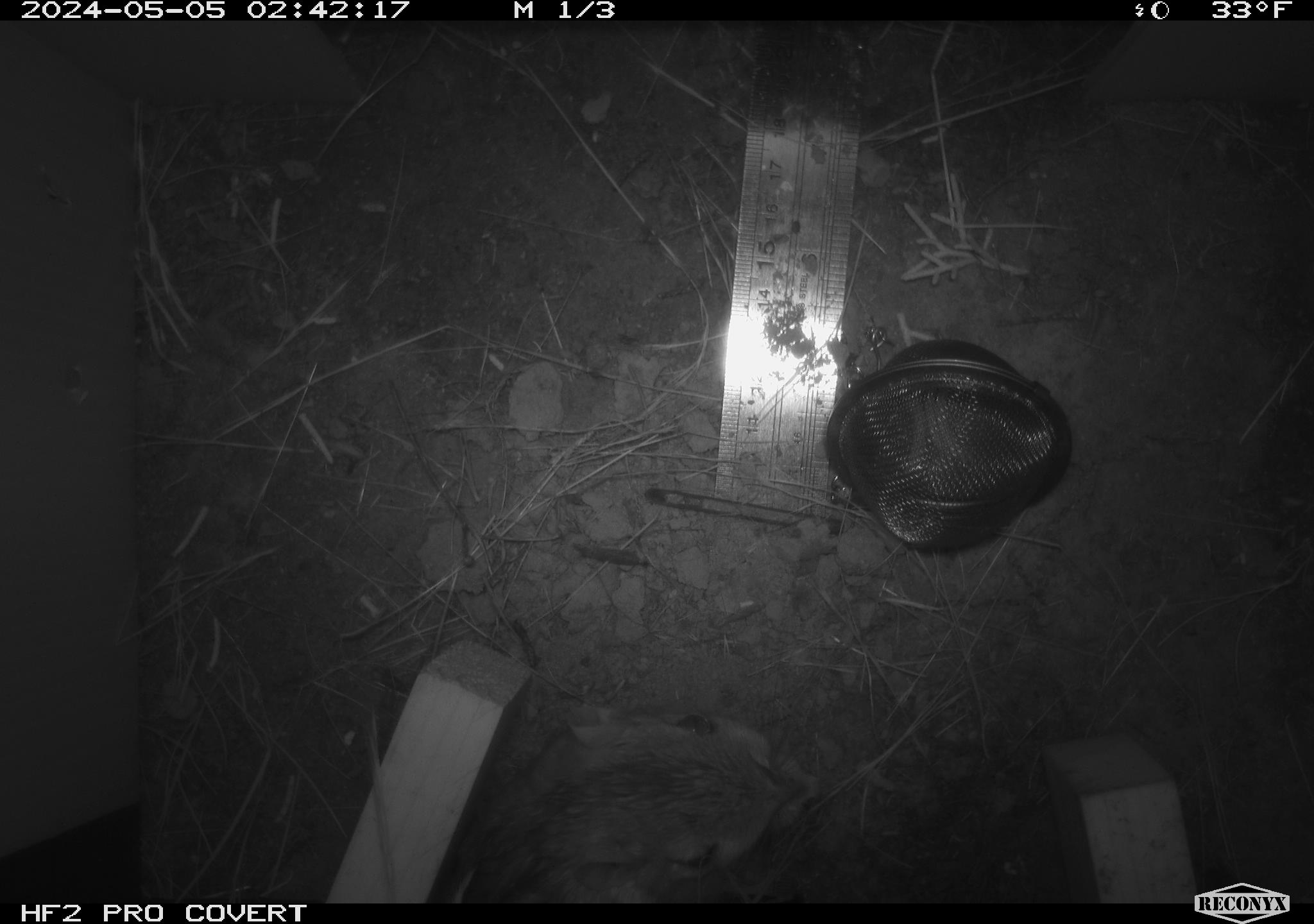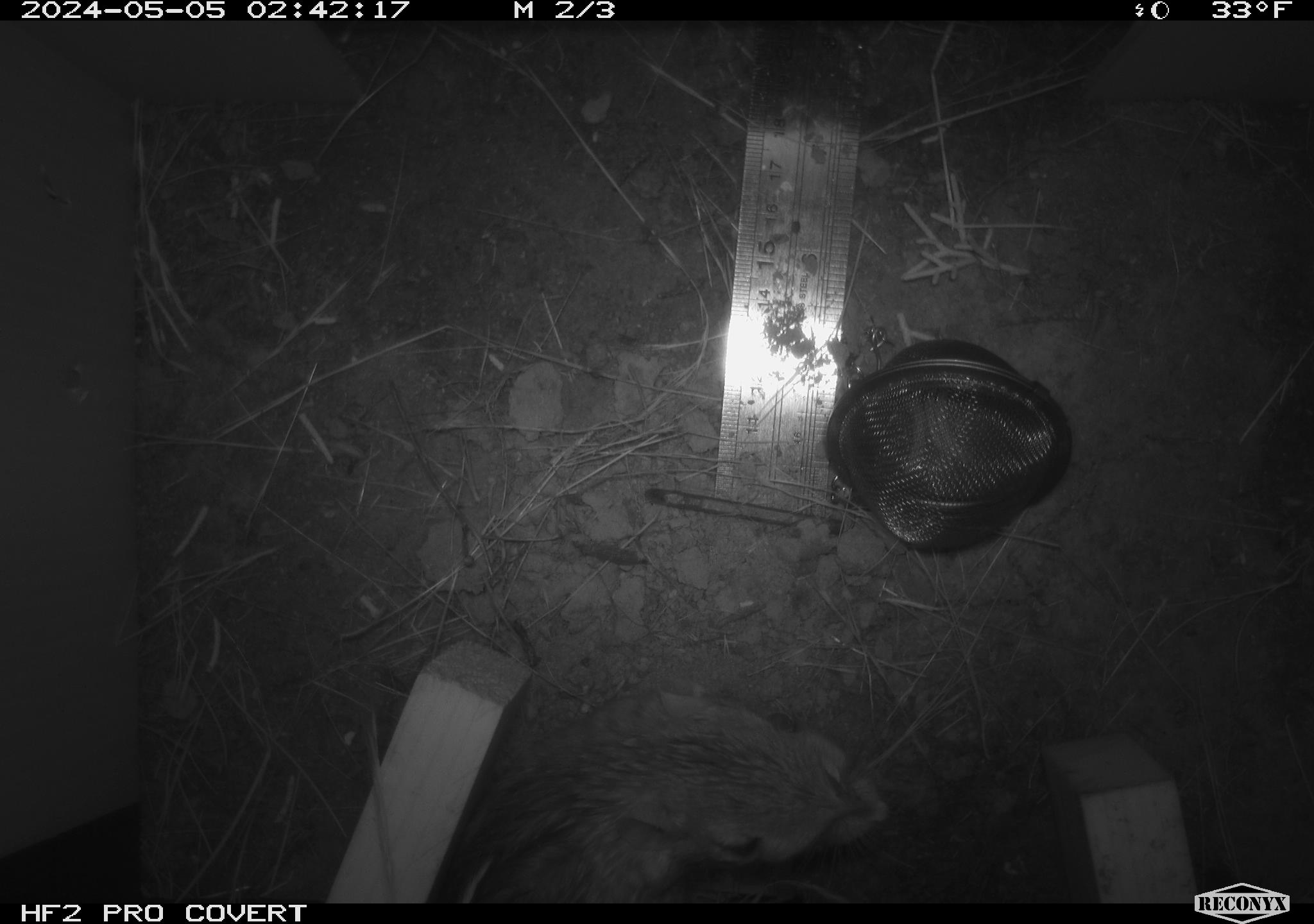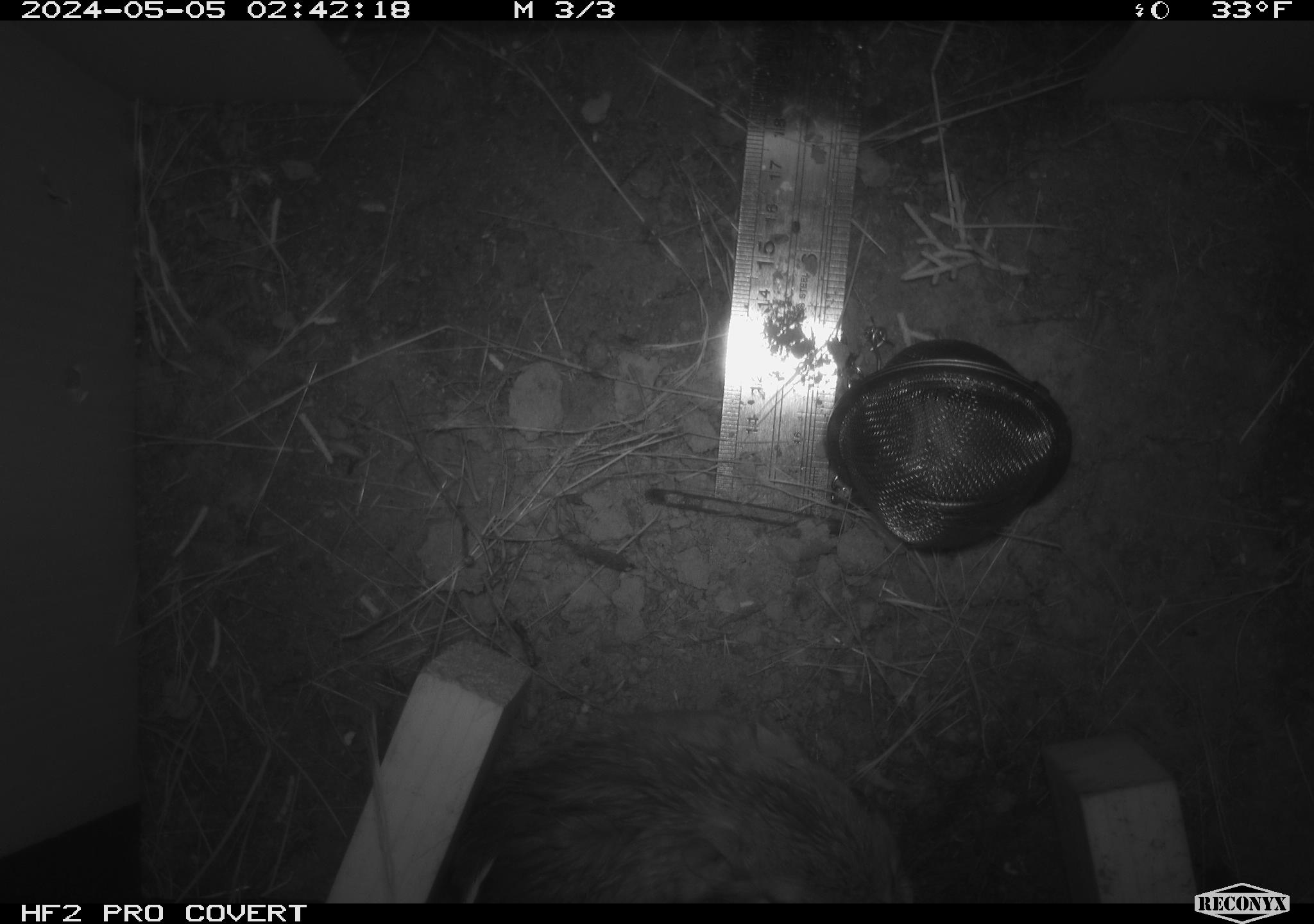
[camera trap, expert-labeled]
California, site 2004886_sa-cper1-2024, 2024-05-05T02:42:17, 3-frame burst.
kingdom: Animalia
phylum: Chordata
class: Mammalia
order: Rodentia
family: Heteromyidae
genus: Dipodomys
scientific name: Dipodomys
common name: kangaroo rats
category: dipodomys species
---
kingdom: Animalia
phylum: Chordata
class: Mammalia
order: Rodentia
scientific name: Rodentia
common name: rodent